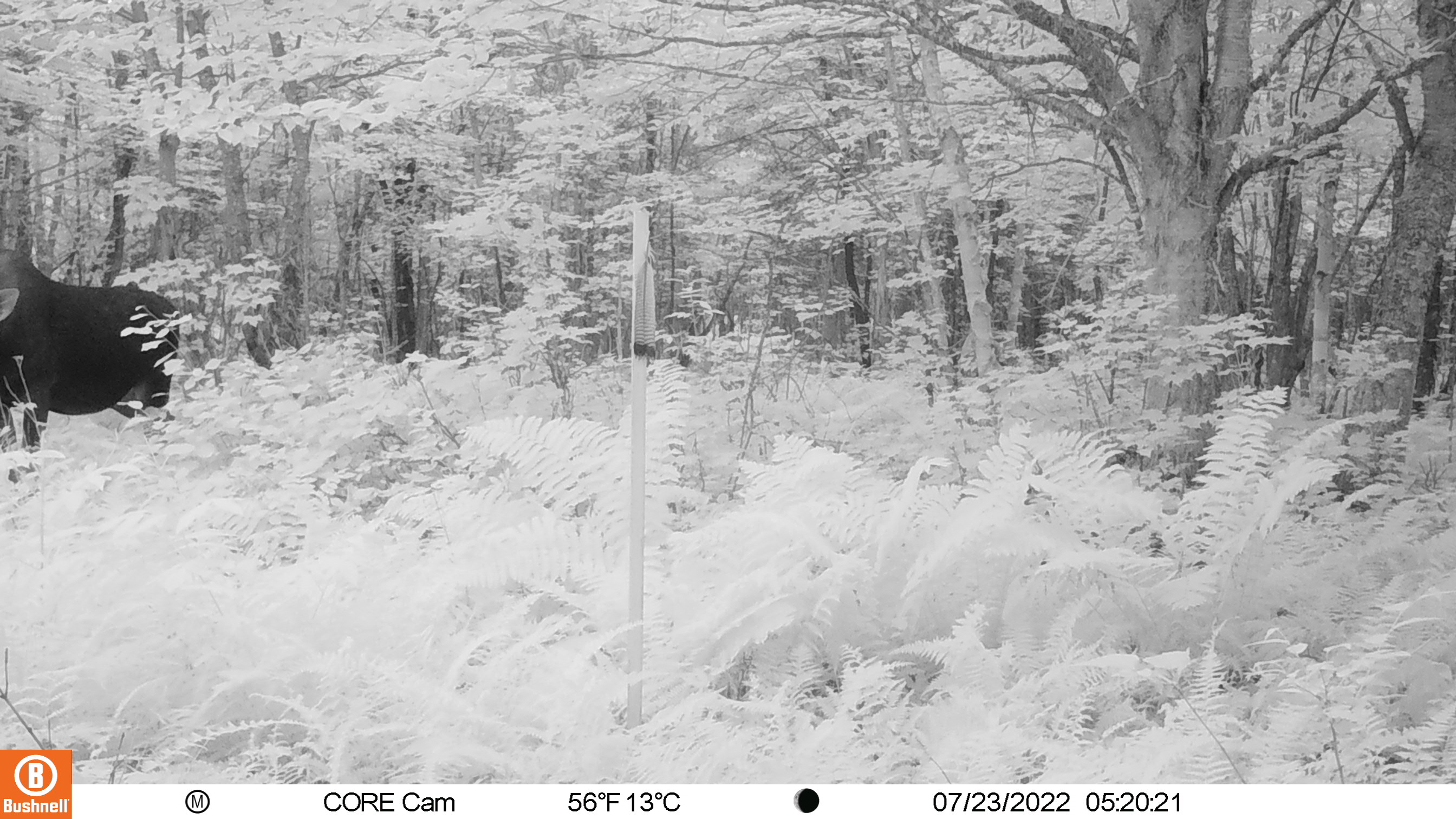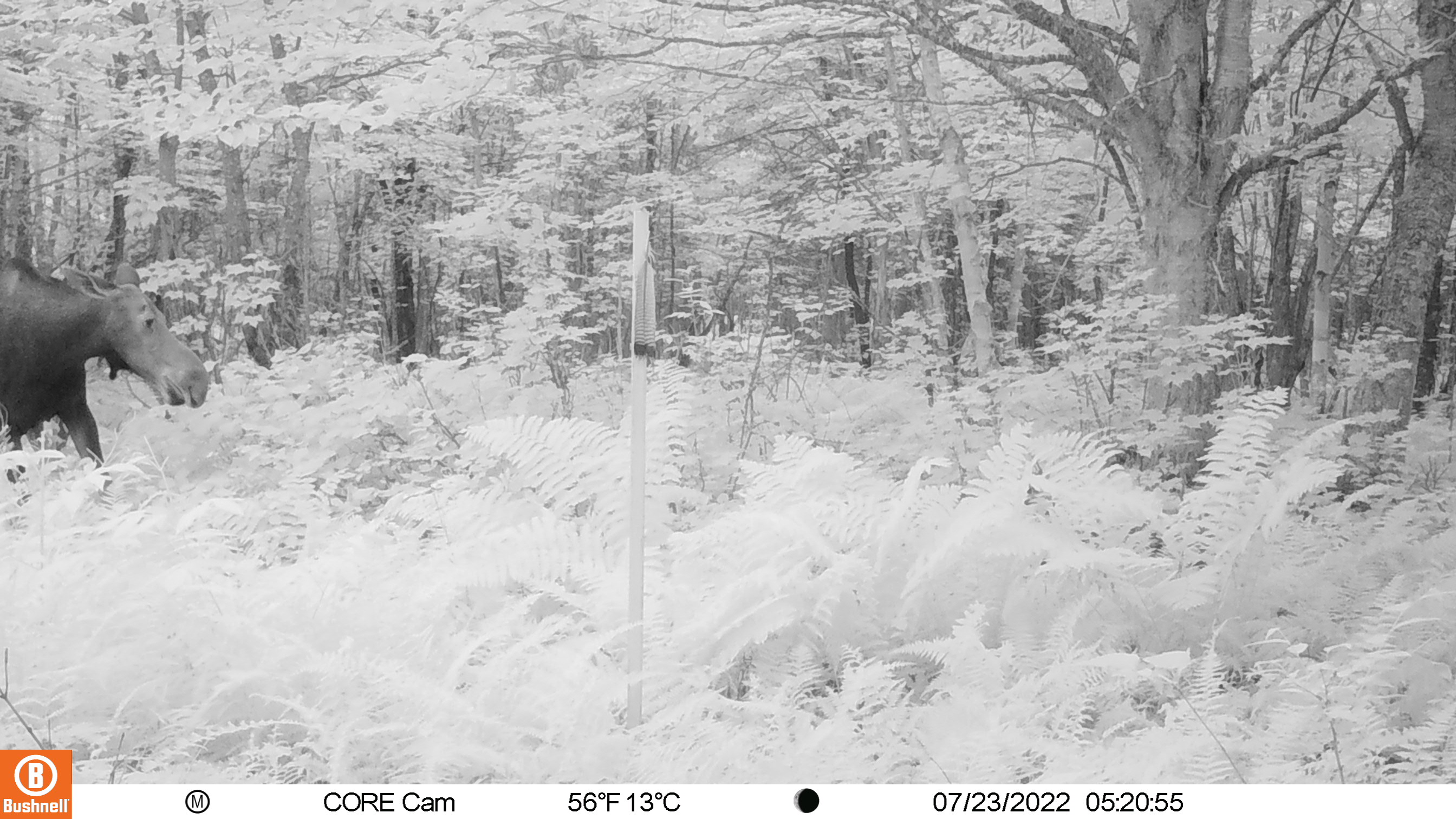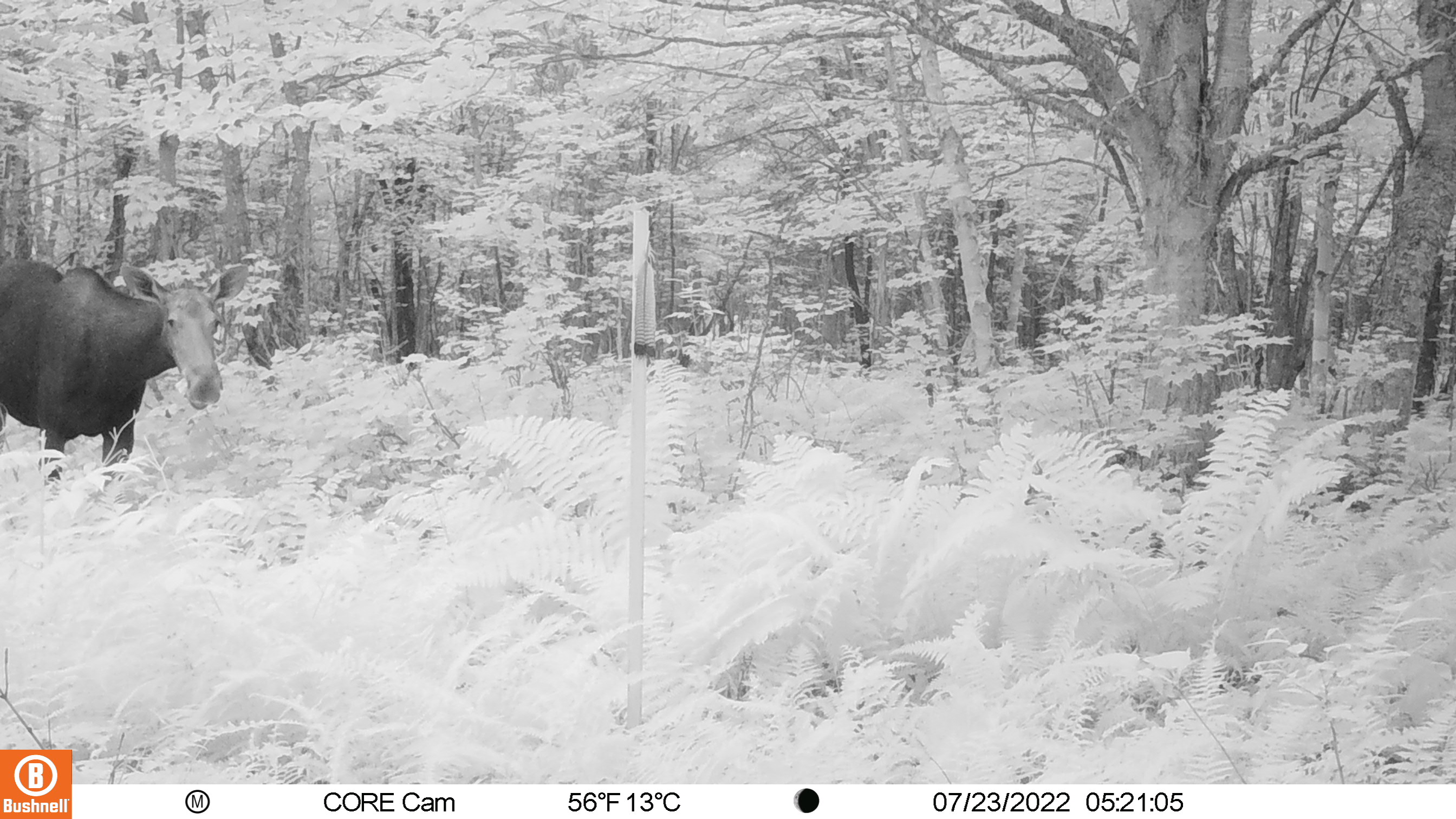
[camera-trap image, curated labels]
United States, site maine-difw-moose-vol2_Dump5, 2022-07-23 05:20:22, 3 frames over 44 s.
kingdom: Animalia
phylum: Chordata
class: Mammalia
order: Artiodactyla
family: Cervidae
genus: Alces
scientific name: Alces alces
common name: moose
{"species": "moose (Alces alces)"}